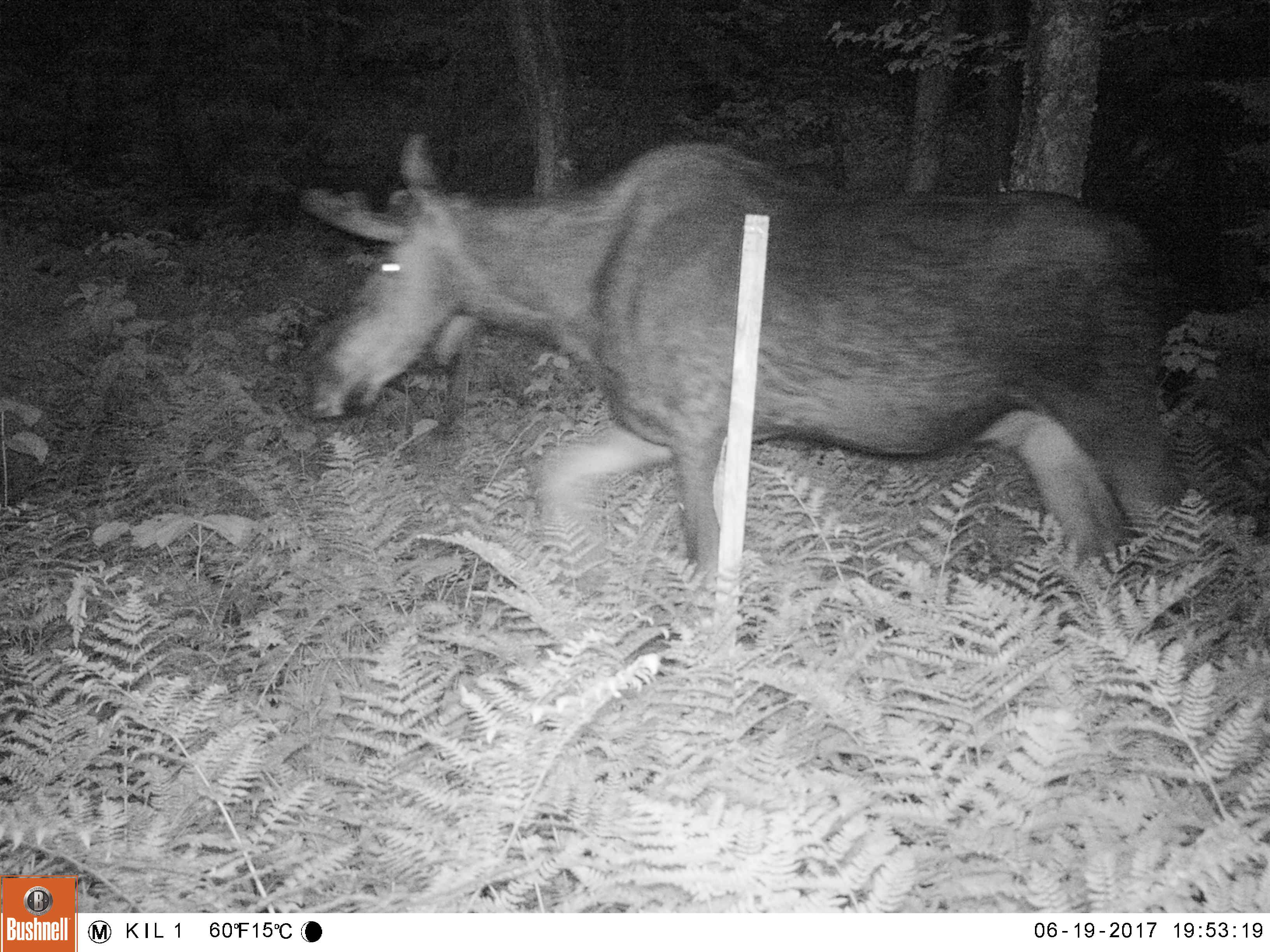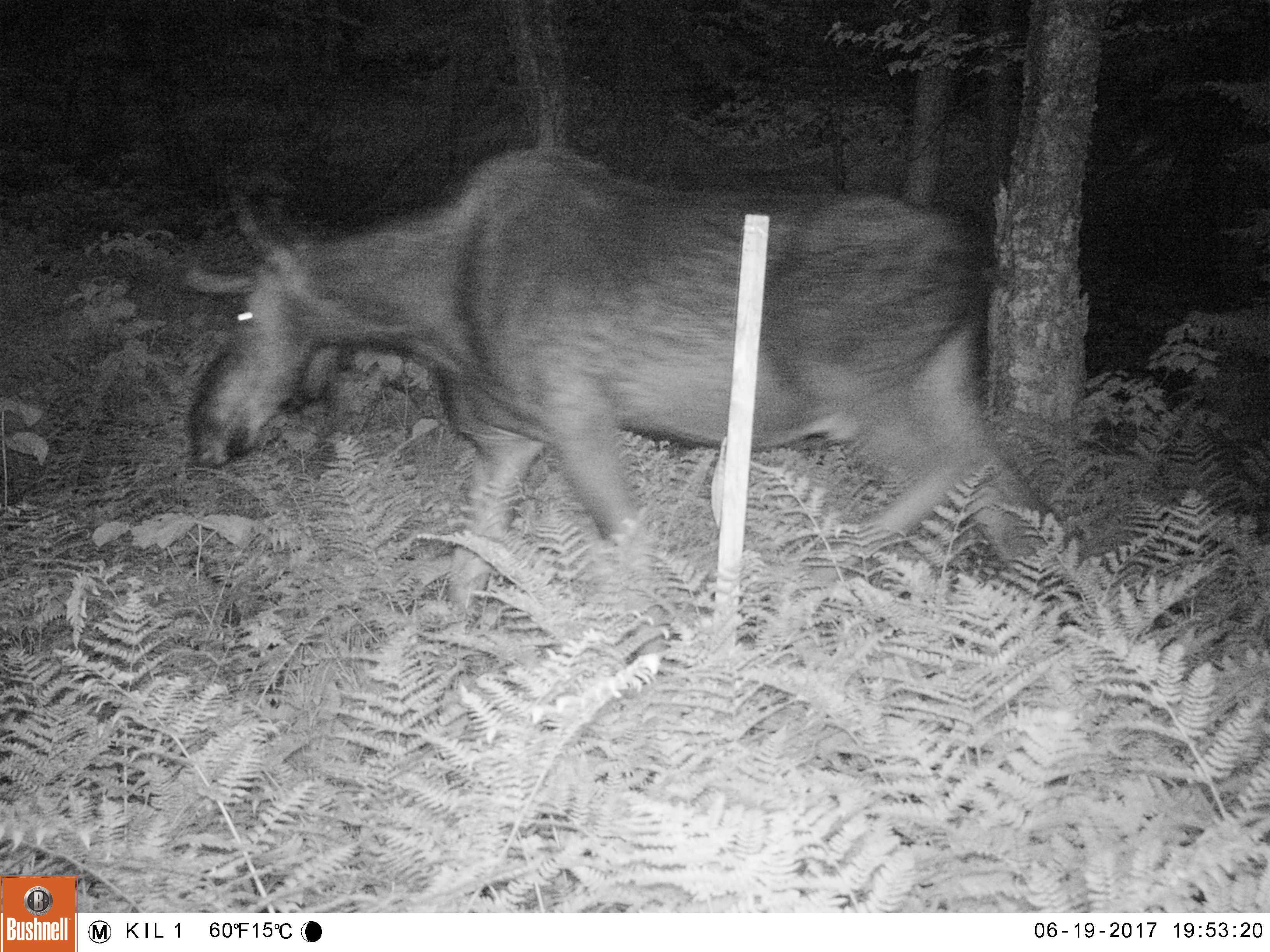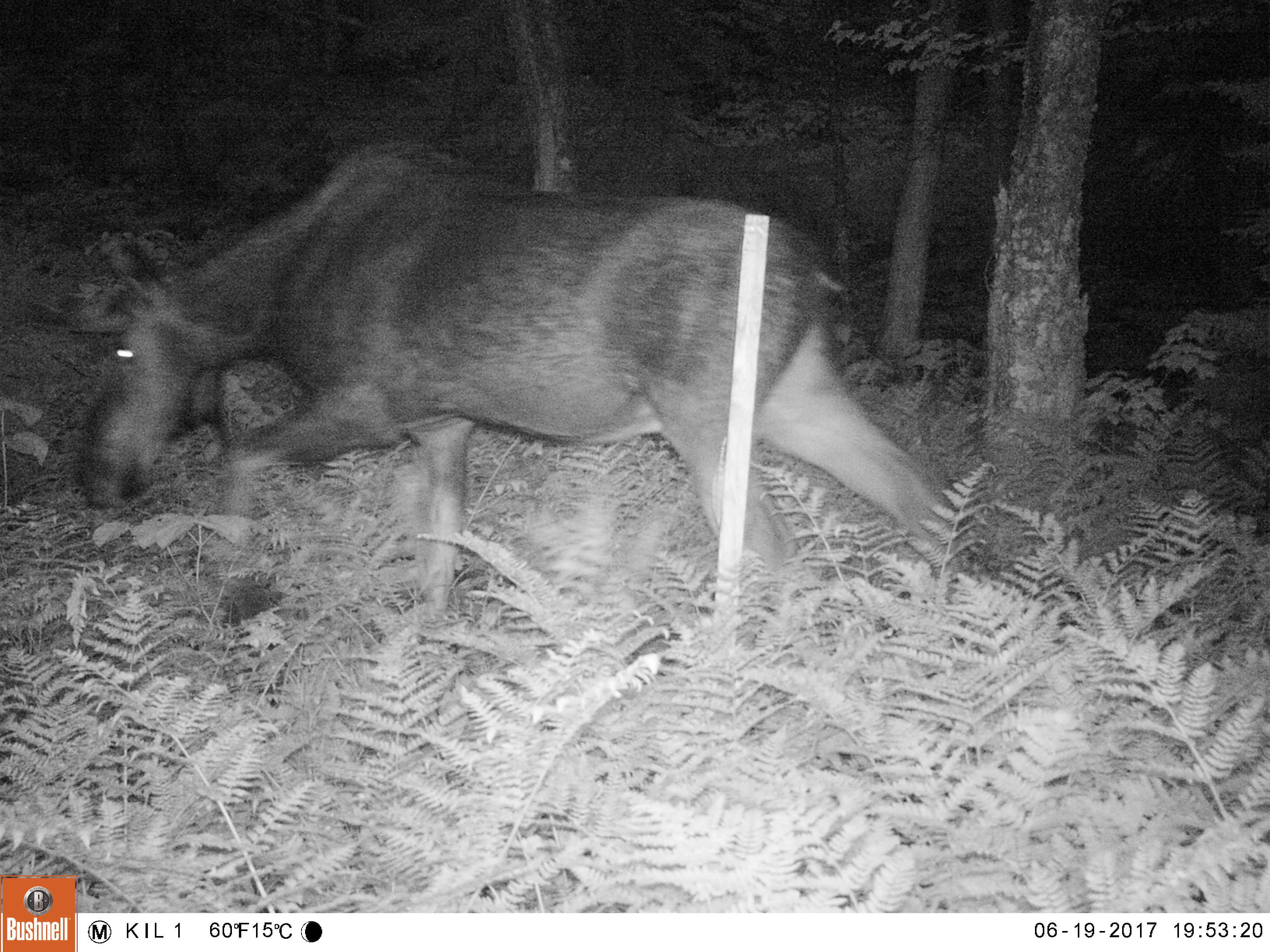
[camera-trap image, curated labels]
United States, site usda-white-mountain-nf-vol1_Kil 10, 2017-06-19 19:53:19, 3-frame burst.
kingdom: Animalia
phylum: Chordata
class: Mammalia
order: Artiodactyla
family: Cervidae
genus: Alces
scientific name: Alces alces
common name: moose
Moose (Alces alces).